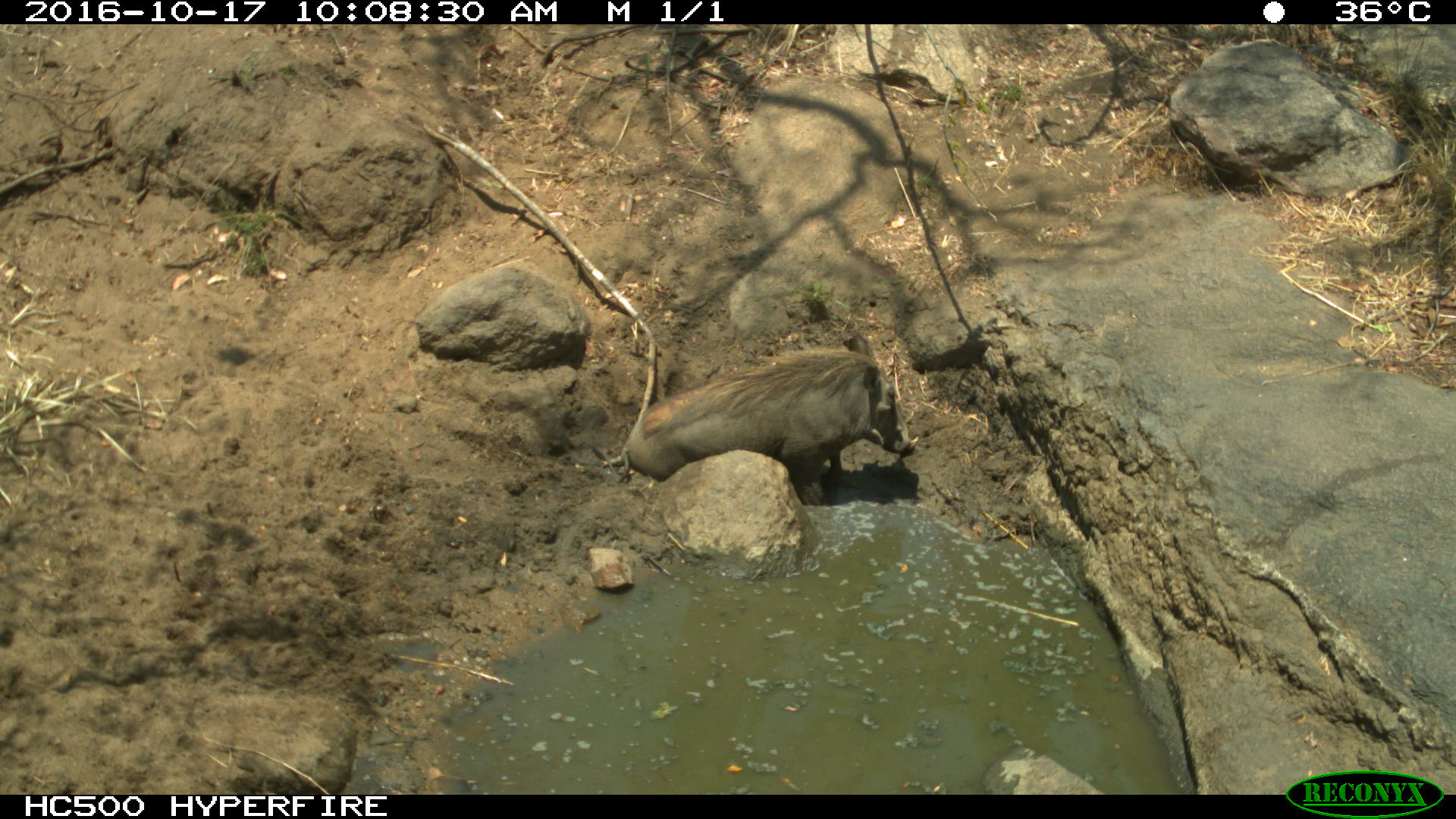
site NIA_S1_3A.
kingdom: Animalia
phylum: Chordata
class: Mammalia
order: Artiodactyla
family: Suidae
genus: Phacochoerus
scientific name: Phacochoerus africanus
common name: warthog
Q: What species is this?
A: Warthog (Phacochoerus africanus).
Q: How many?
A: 1.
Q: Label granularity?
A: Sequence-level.